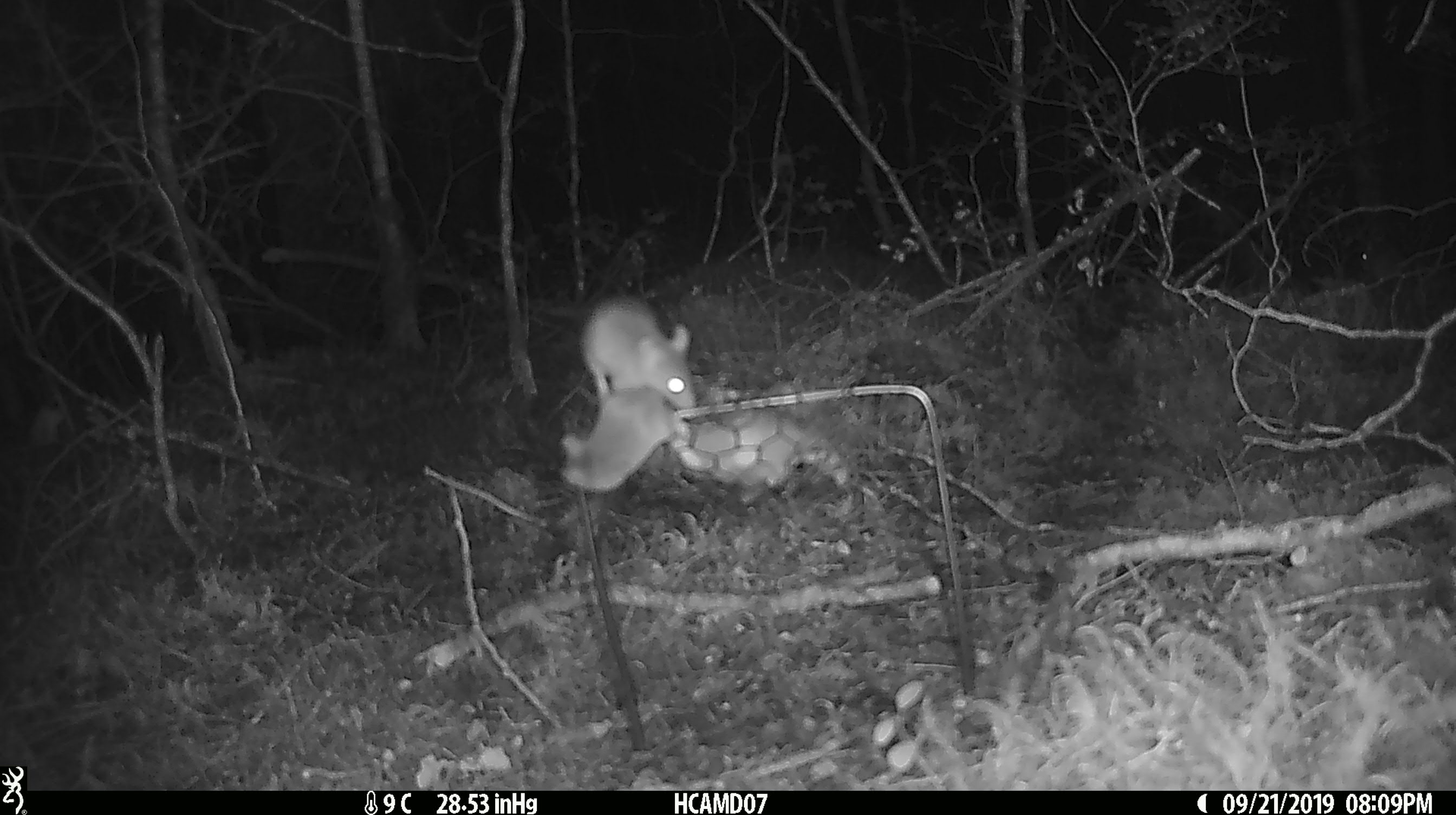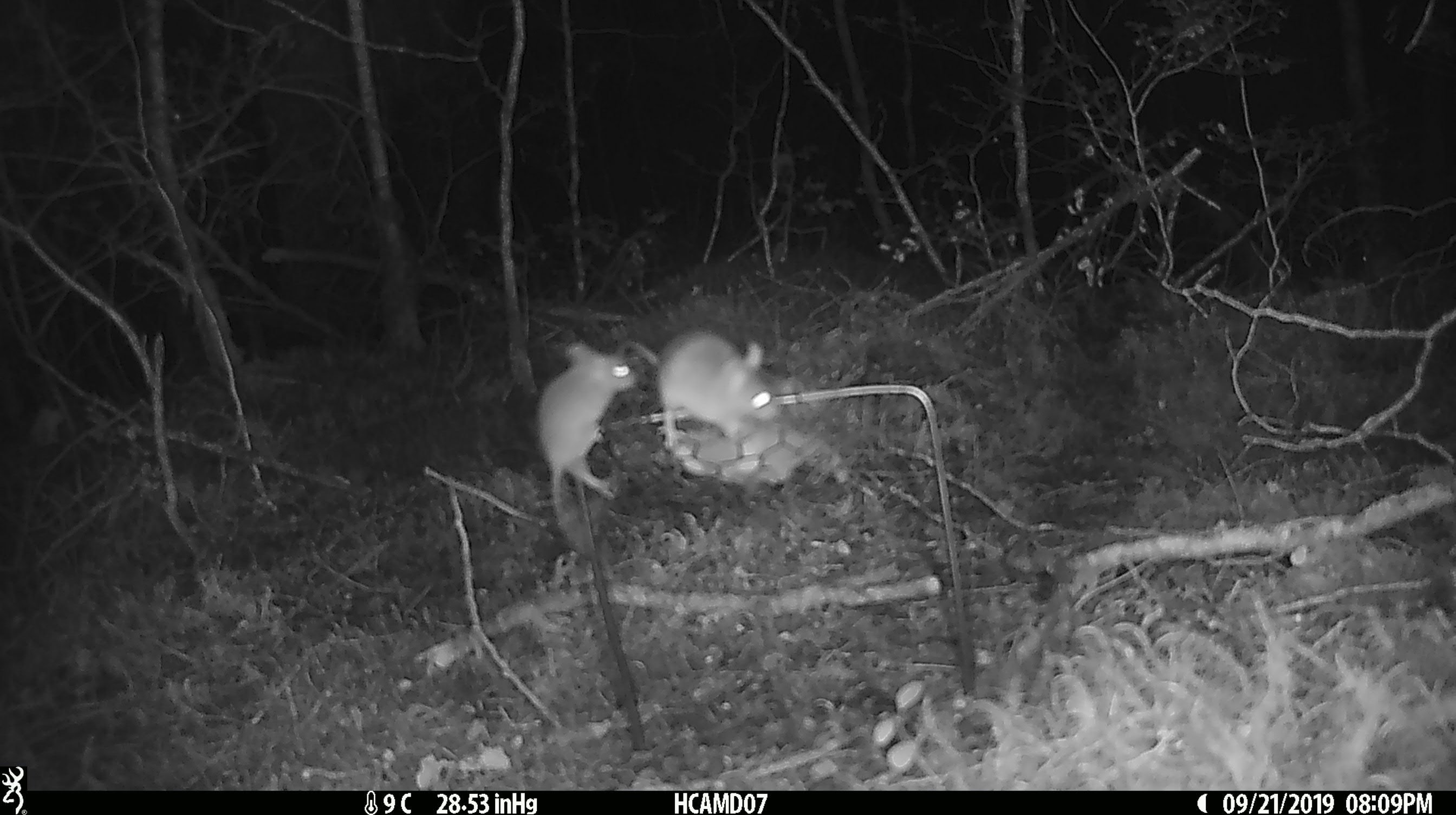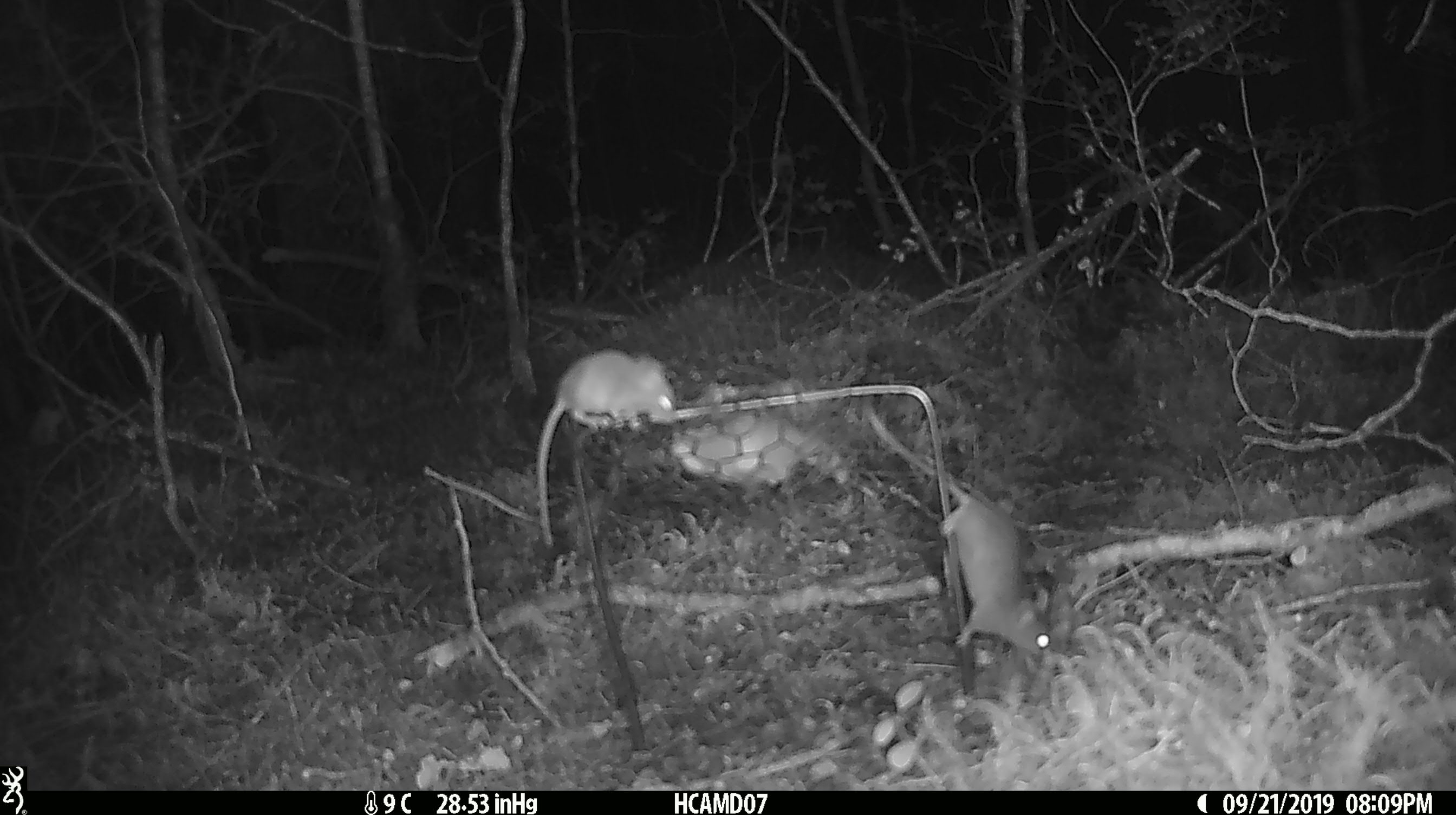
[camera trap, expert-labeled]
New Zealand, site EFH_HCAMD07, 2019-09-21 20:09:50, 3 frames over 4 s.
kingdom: Animalia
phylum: Chordata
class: Mammalia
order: Rodentia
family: Muridae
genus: Mus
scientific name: Mus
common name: mouse